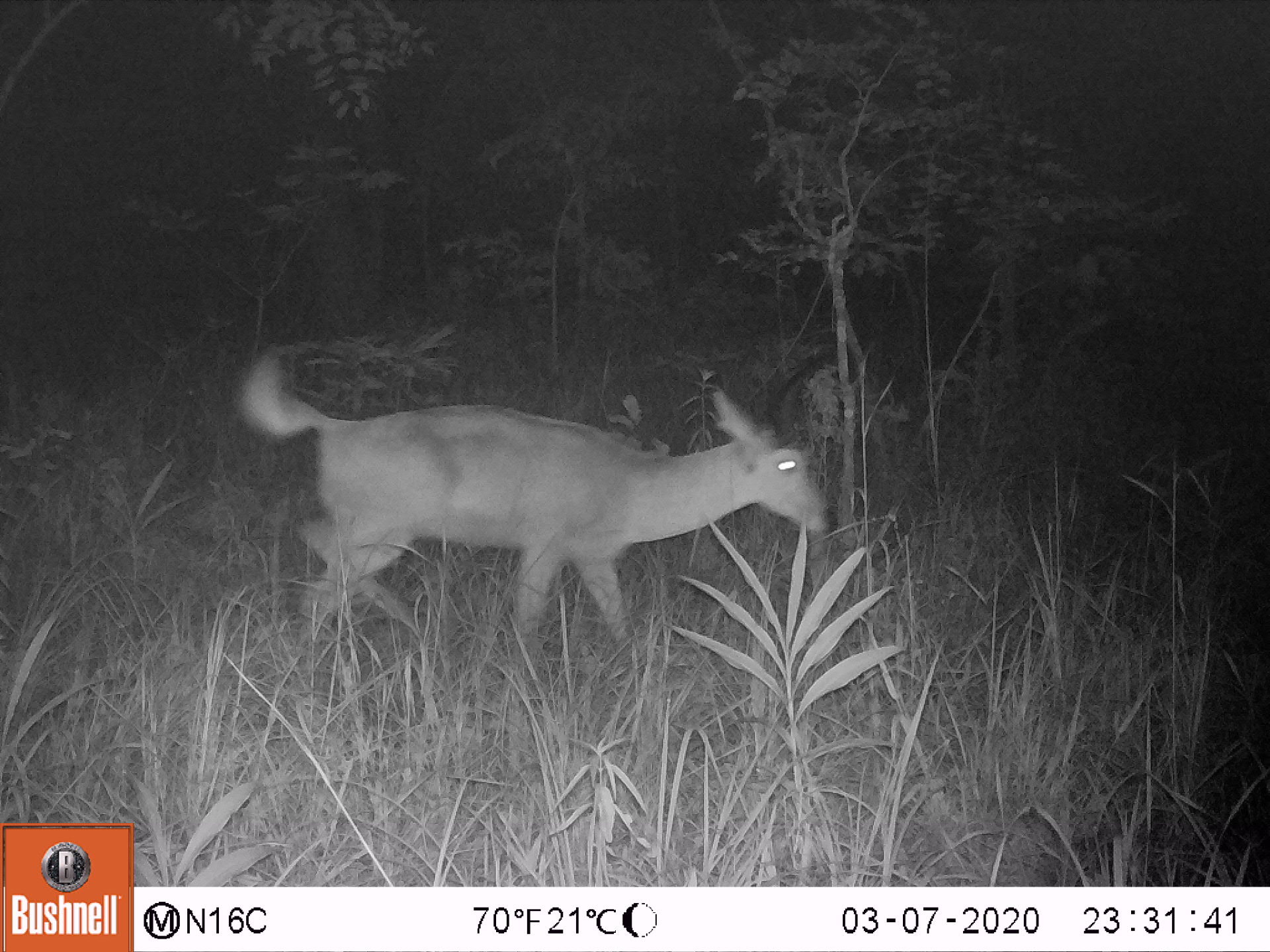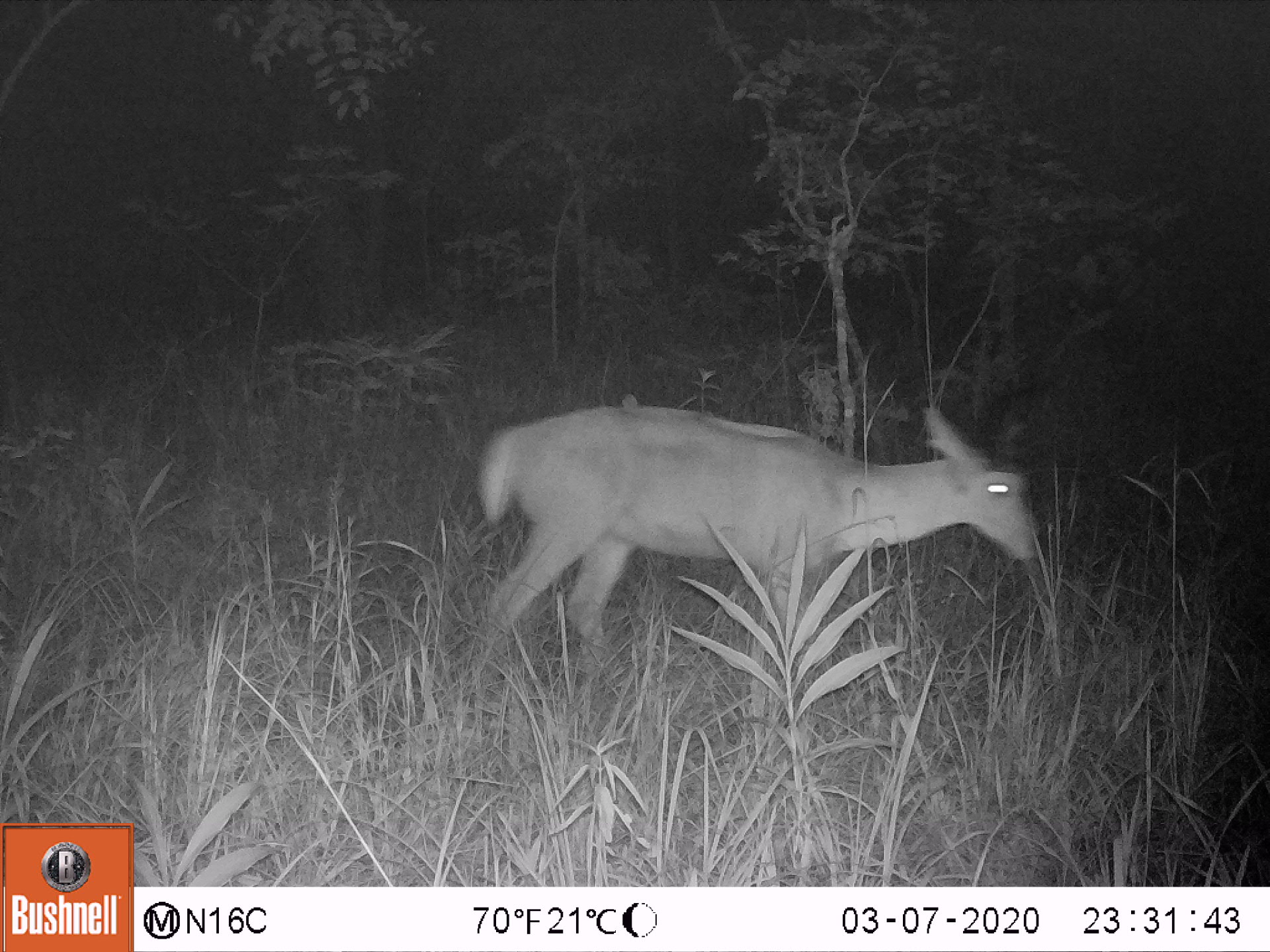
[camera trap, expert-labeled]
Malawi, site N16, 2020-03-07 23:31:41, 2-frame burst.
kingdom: Animalia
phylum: Chordata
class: Mammalia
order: Artiodactyla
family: Bovidae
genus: Redunca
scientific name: Redunca arundinum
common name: southern reedbuck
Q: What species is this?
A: Southern reedbuck (Redunca arundinum).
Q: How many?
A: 1.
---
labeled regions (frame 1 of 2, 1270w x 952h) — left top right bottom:
southern reedbuck: 260 351 857 666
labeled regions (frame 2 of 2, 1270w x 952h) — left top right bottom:
southern reedbuck: 428 350 1081 698